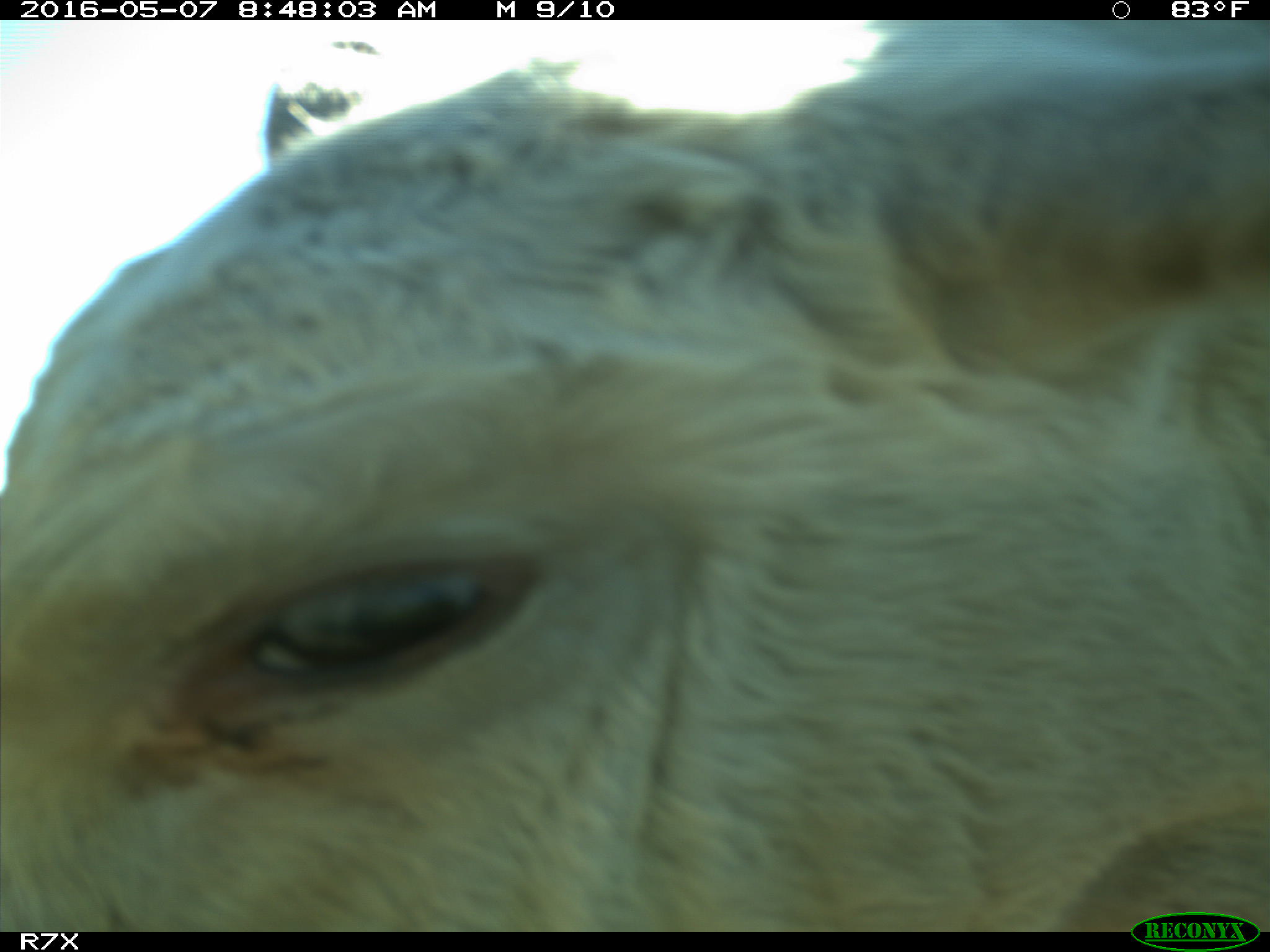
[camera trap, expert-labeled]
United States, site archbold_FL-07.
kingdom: Animalia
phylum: Chordata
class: Mammalia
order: Artiodactyla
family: Bovidae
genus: Bos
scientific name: Bos taurus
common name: domestic cow